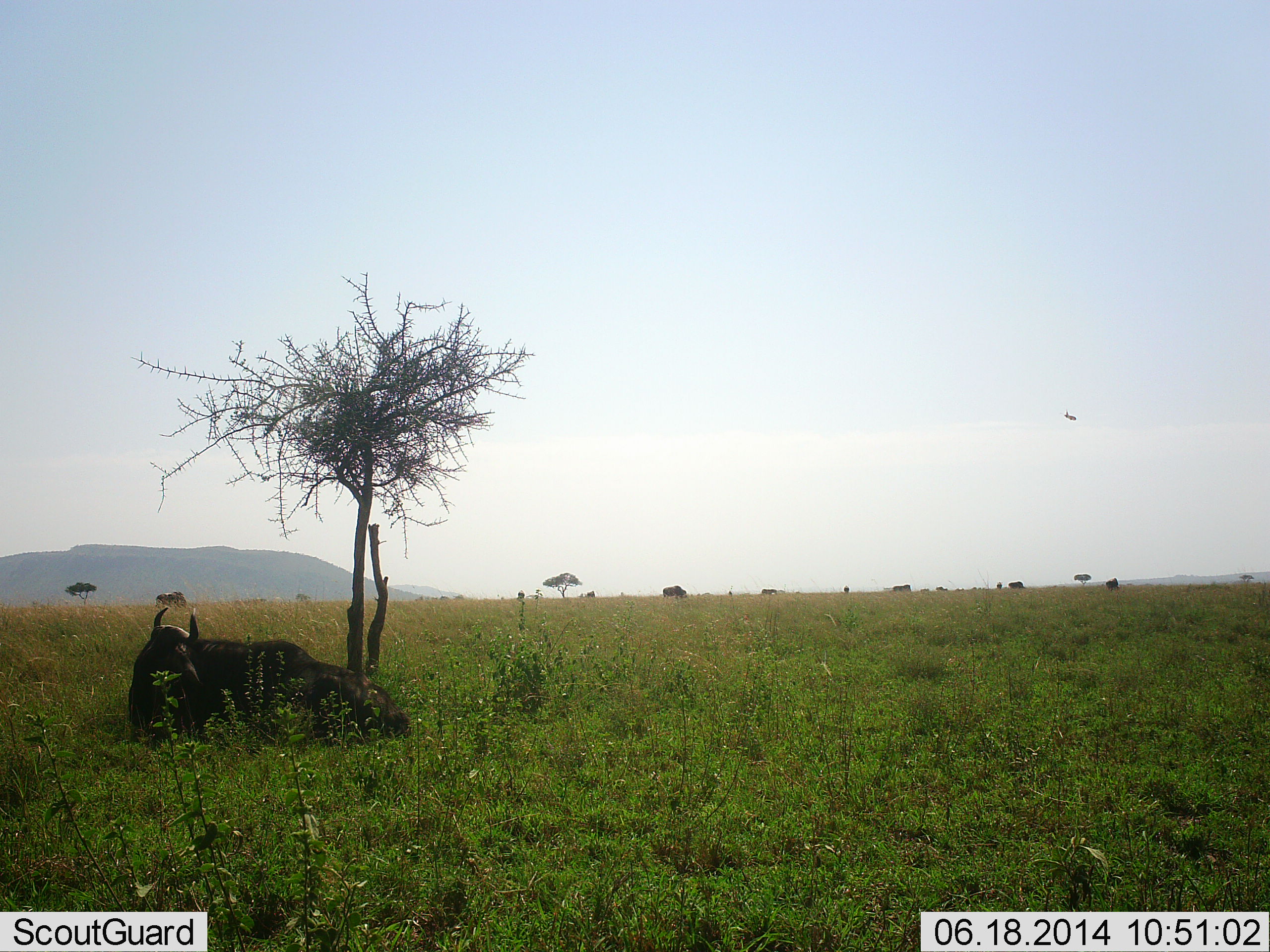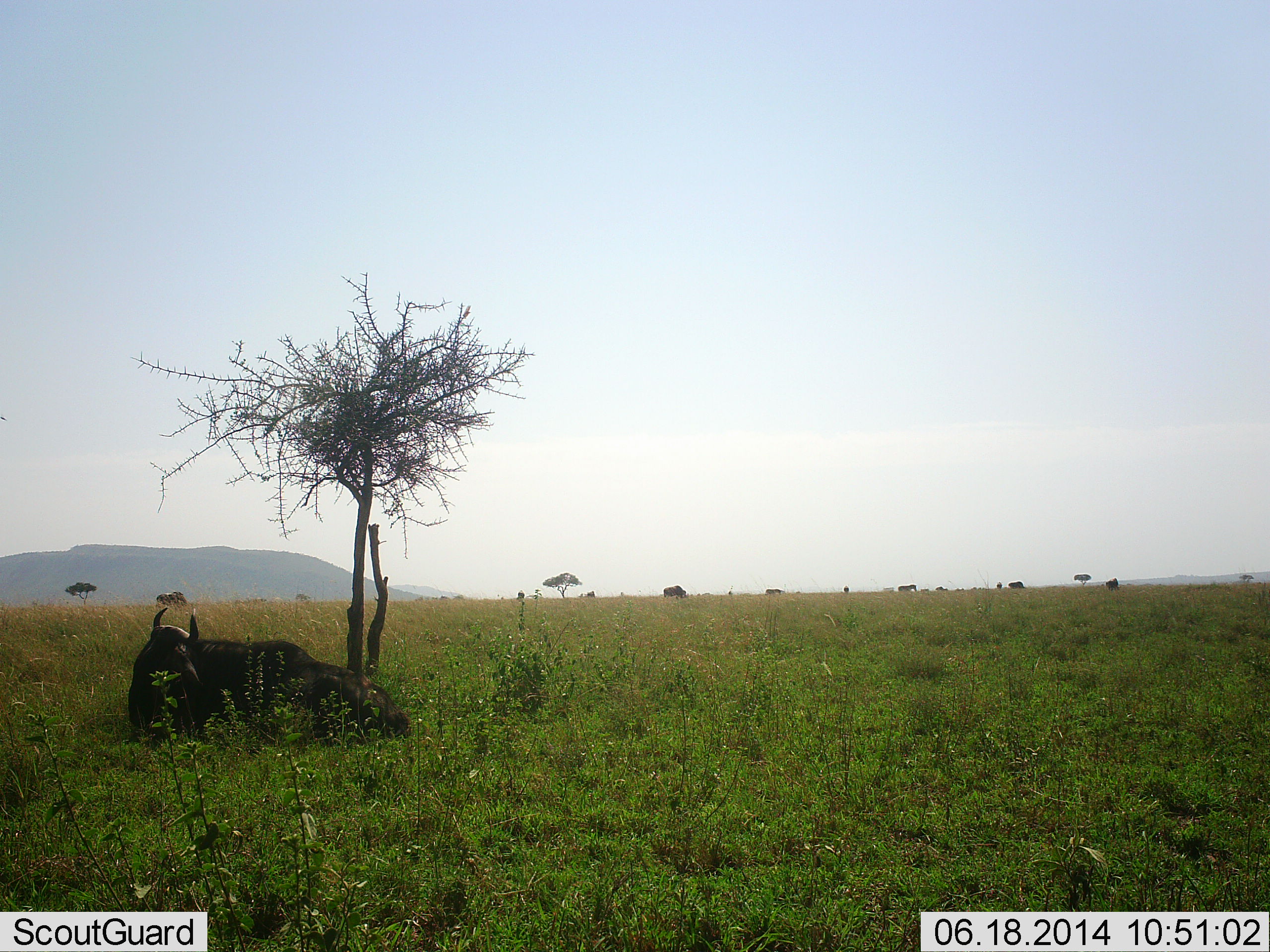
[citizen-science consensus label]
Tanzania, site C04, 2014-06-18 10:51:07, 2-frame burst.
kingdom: Animalia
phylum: Chordata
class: Mammalia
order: Artiodactyla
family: Bovidae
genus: Connochaetes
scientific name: Connochaetes taurinus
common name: blue wildebeest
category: wildebeest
Wildebeest (blue wildebeest) (Connochaetes taurinus), count 3. Behavior (volunteer vote fractions): standing 19%, resting 100%, moving 12%, interacting 0%. Young present (vote fraction): 0%. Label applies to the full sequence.